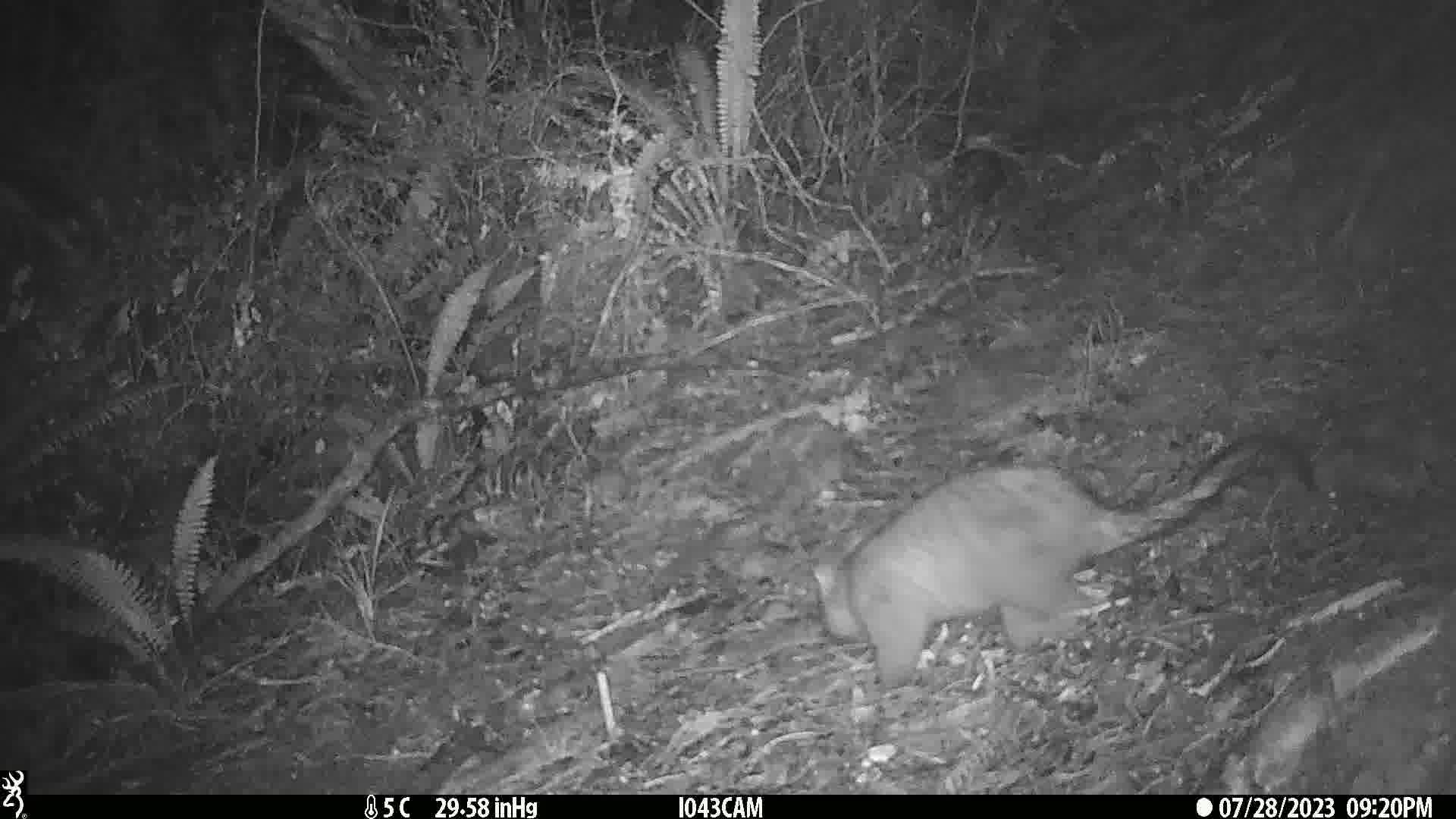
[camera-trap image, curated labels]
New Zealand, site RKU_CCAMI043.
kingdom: Animalia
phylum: Chordata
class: Mammalia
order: Diprotodontia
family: Phalangeridae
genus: Trichosurus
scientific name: Trichosurus vulpecula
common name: common brushtail possum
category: possum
Possum (common brushtail possum) (Trichosurus vulpecula).